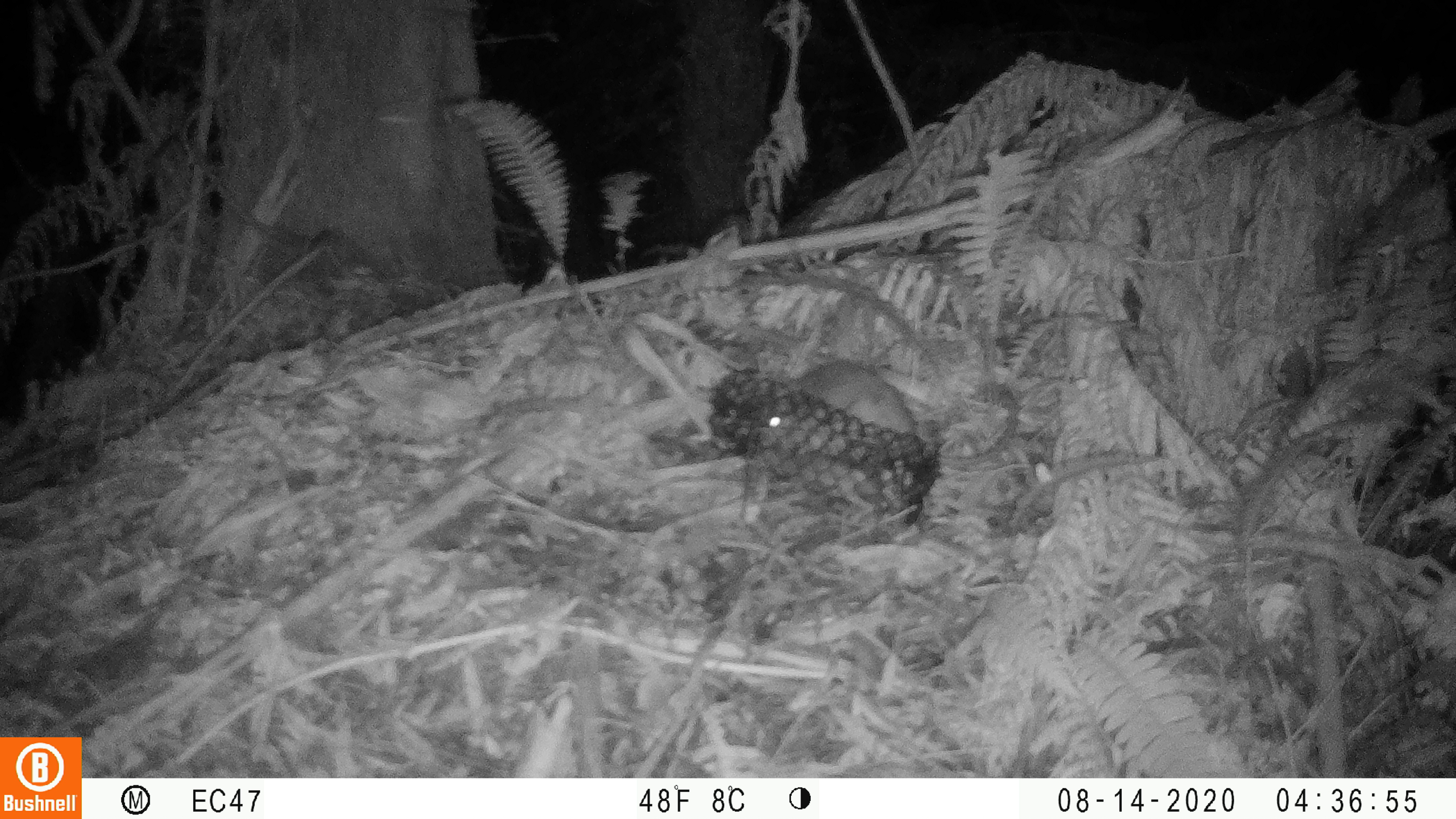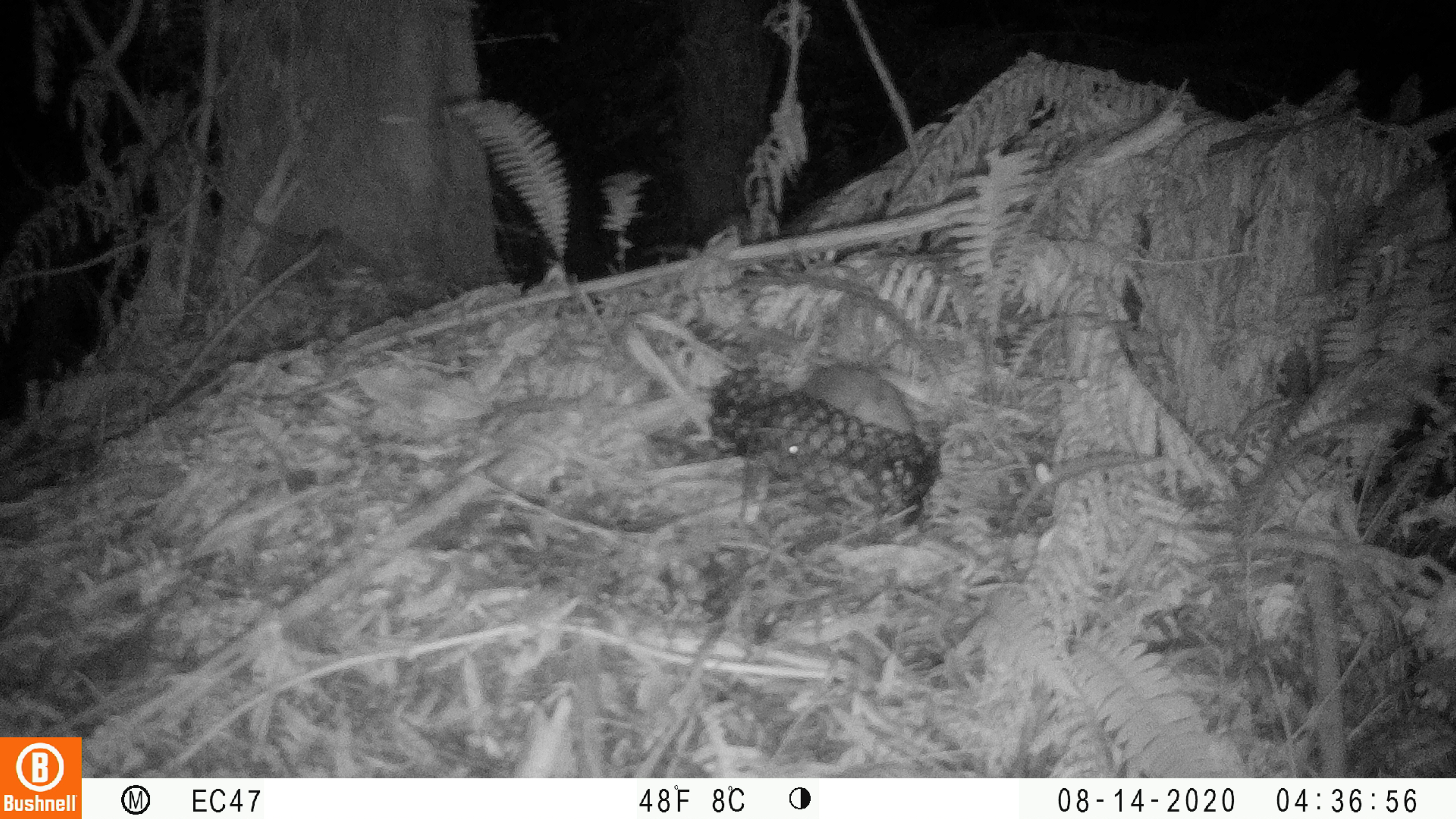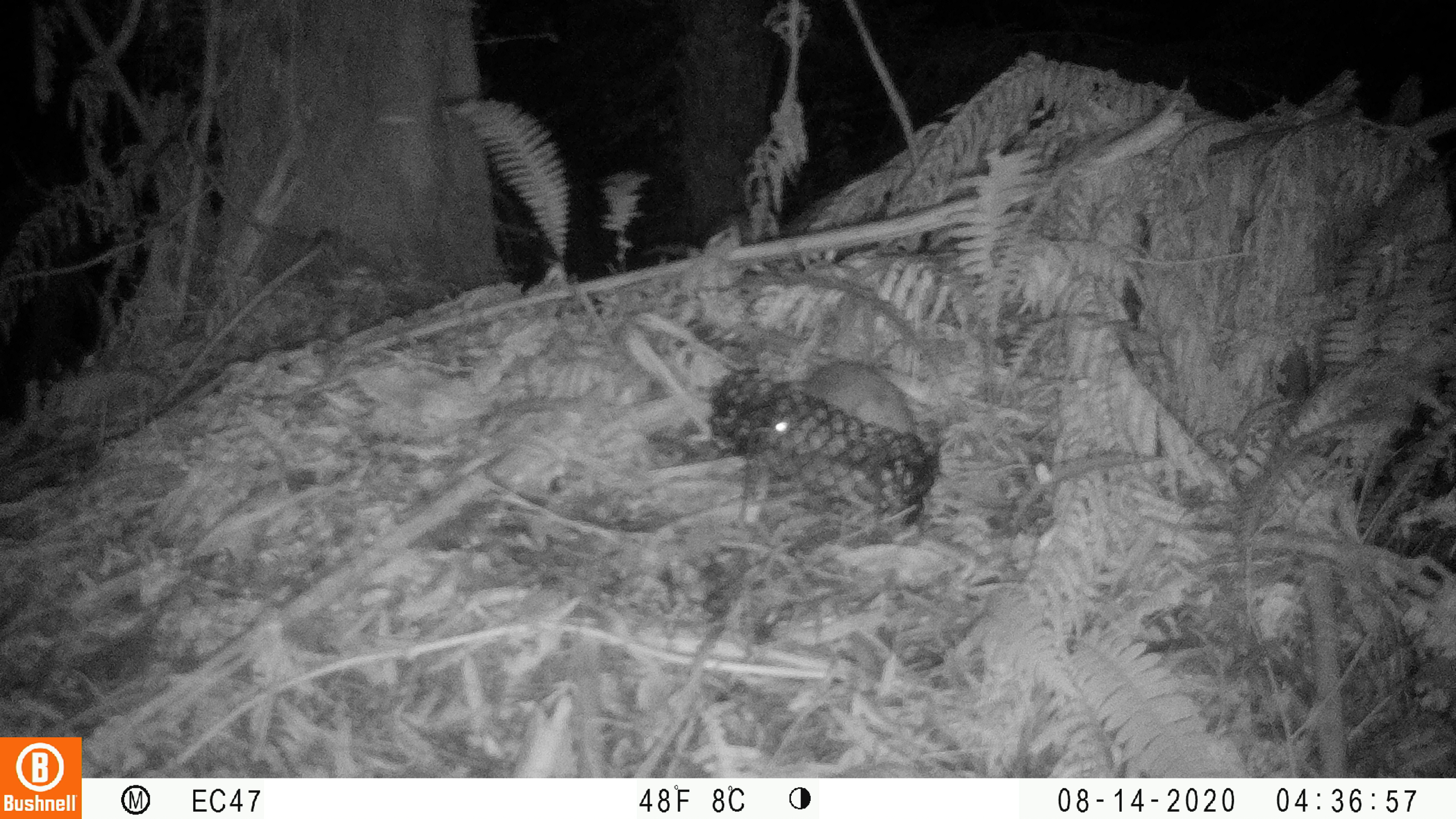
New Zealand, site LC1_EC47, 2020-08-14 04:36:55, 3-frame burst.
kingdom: Animalia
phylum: Chordata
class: Mammalia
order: Rodentia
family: Muridae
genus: Rattus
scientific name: Rattus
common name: rat